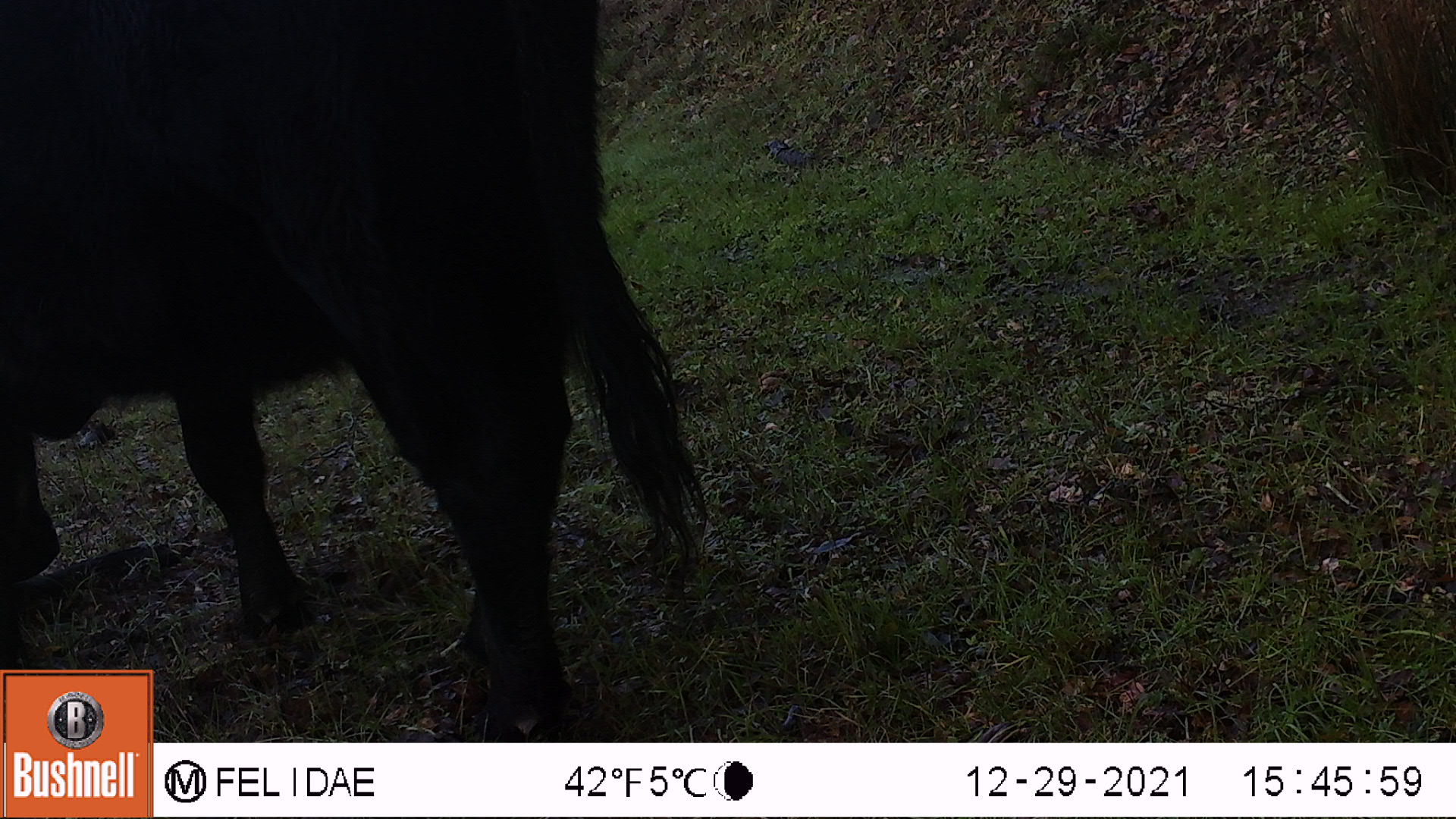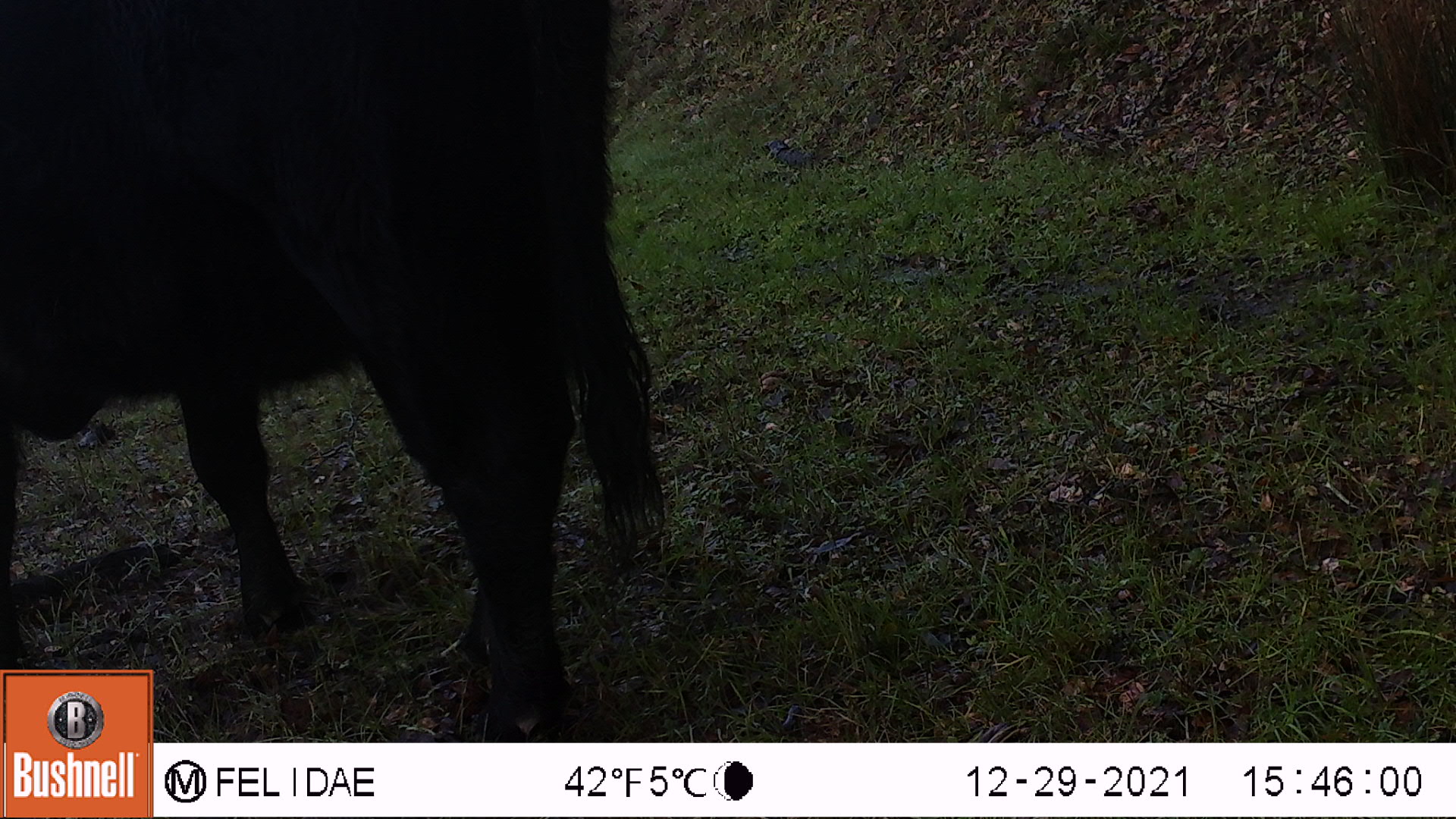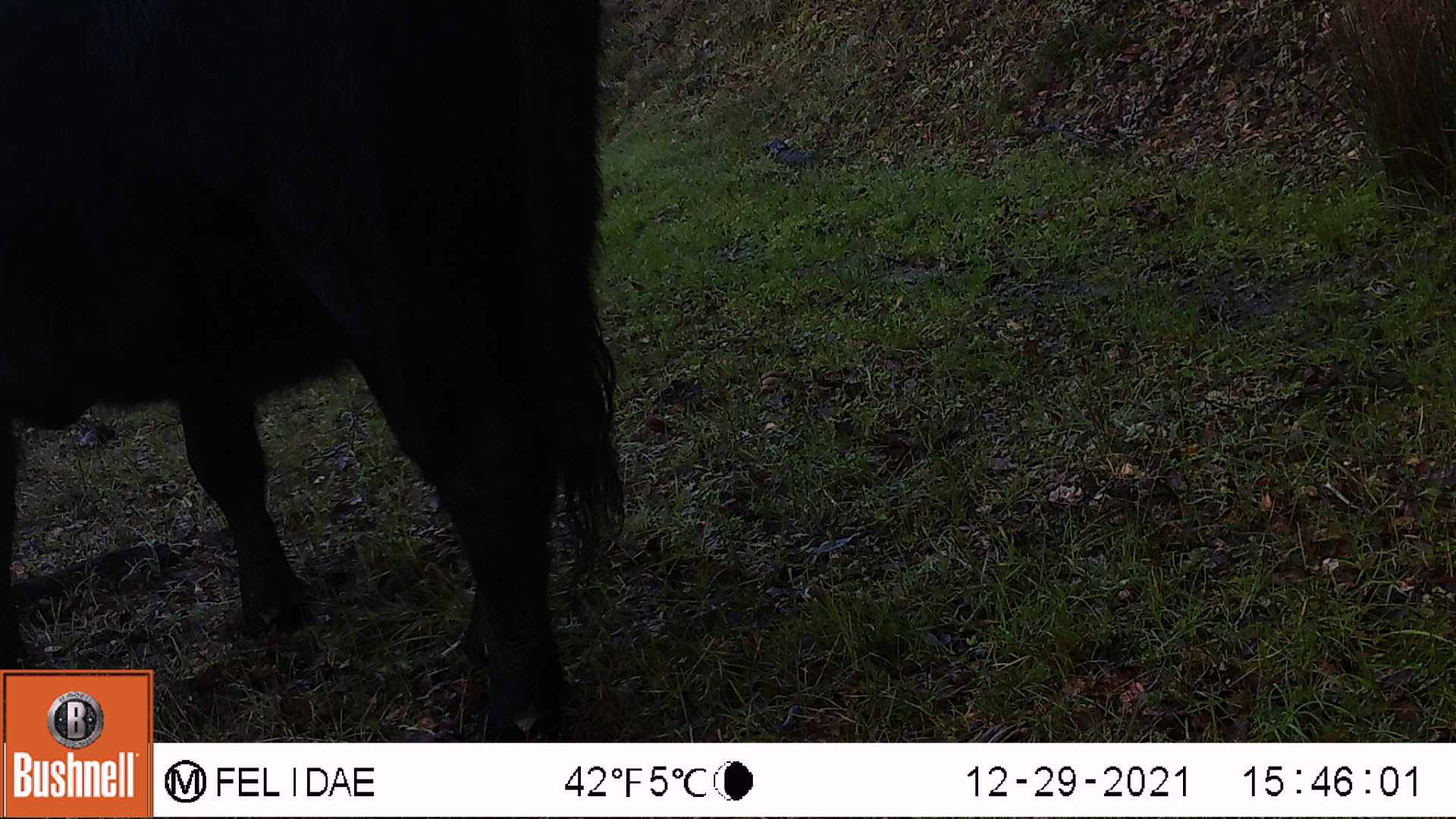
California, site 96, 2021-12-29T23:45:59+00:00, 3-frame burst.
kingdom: Animalia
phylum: Chordata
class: Mammalia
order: Artiodactyla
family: Bovidae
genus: Bos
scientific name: Bos taurus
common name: domestic cattle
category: cattle